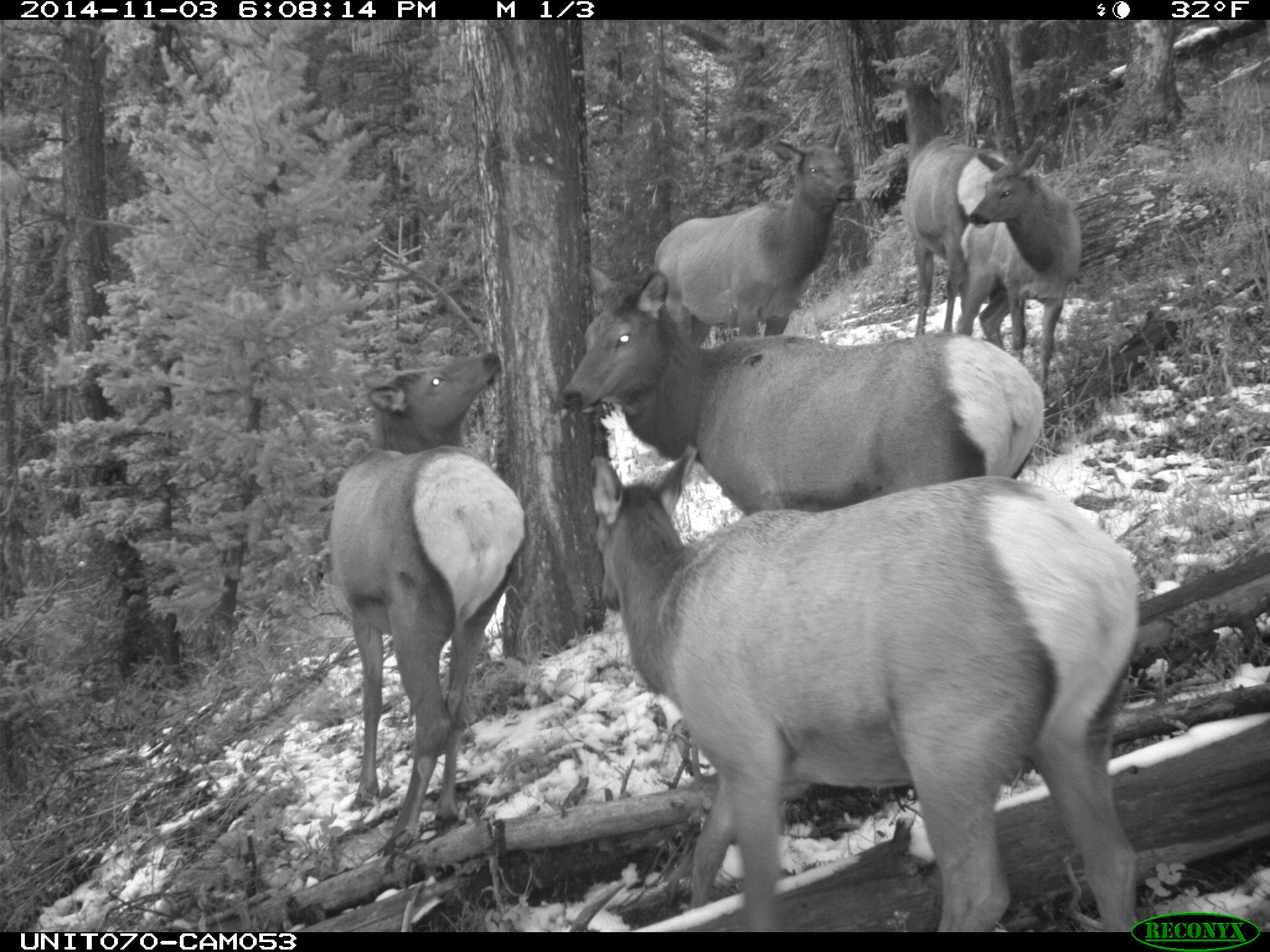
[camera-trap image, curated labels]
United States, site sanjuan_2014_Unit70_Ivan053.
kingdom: Animalia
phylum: Chordata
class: Mammalia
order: Artiodactyla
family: Cervidae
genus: Cervus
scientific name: Cervus elaphus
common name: red deer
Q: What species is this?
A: Cervus elaphus (red deer).